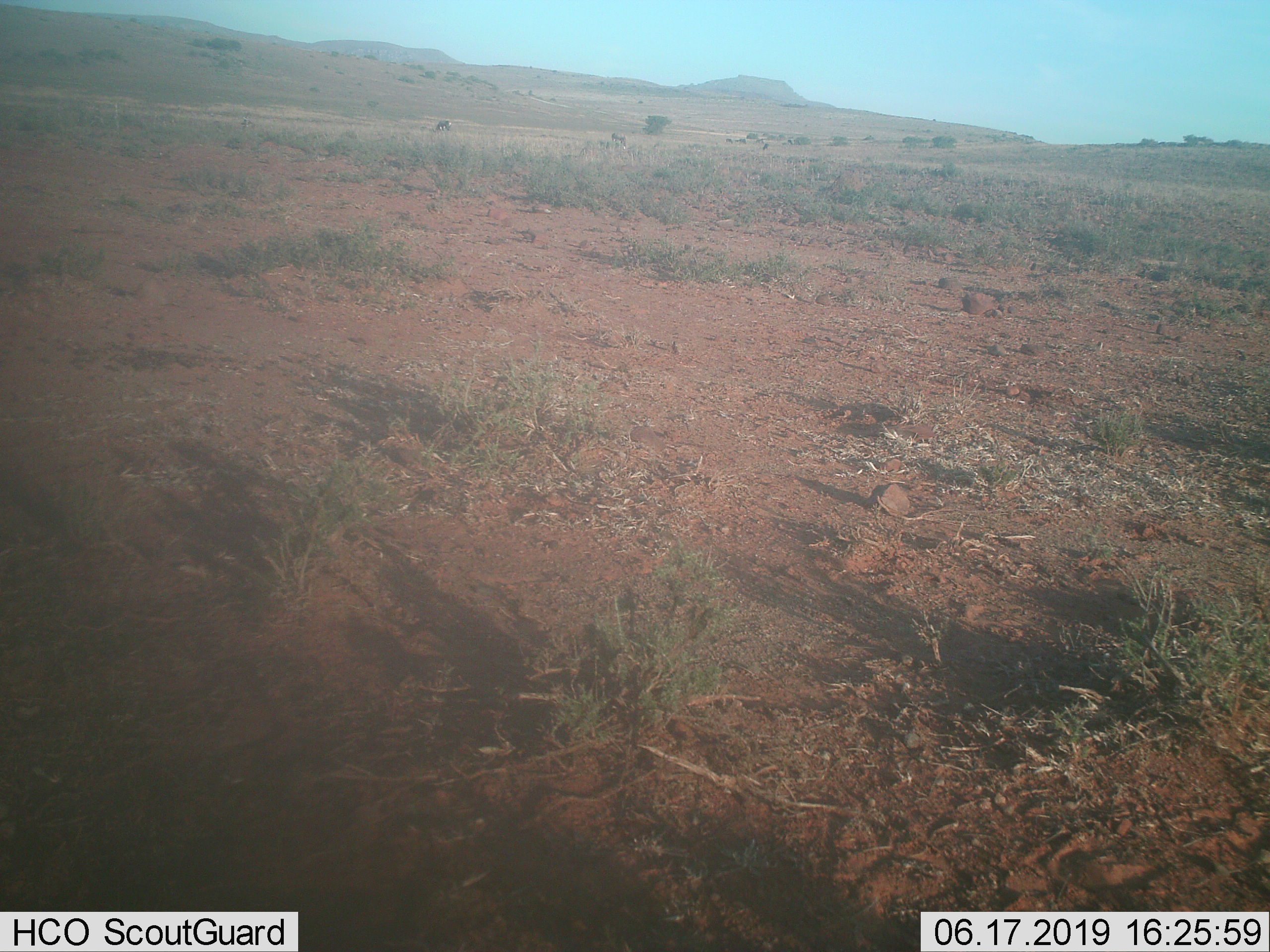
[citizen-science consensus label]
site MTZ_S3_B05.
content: unidentified animal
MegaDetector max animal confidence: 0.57